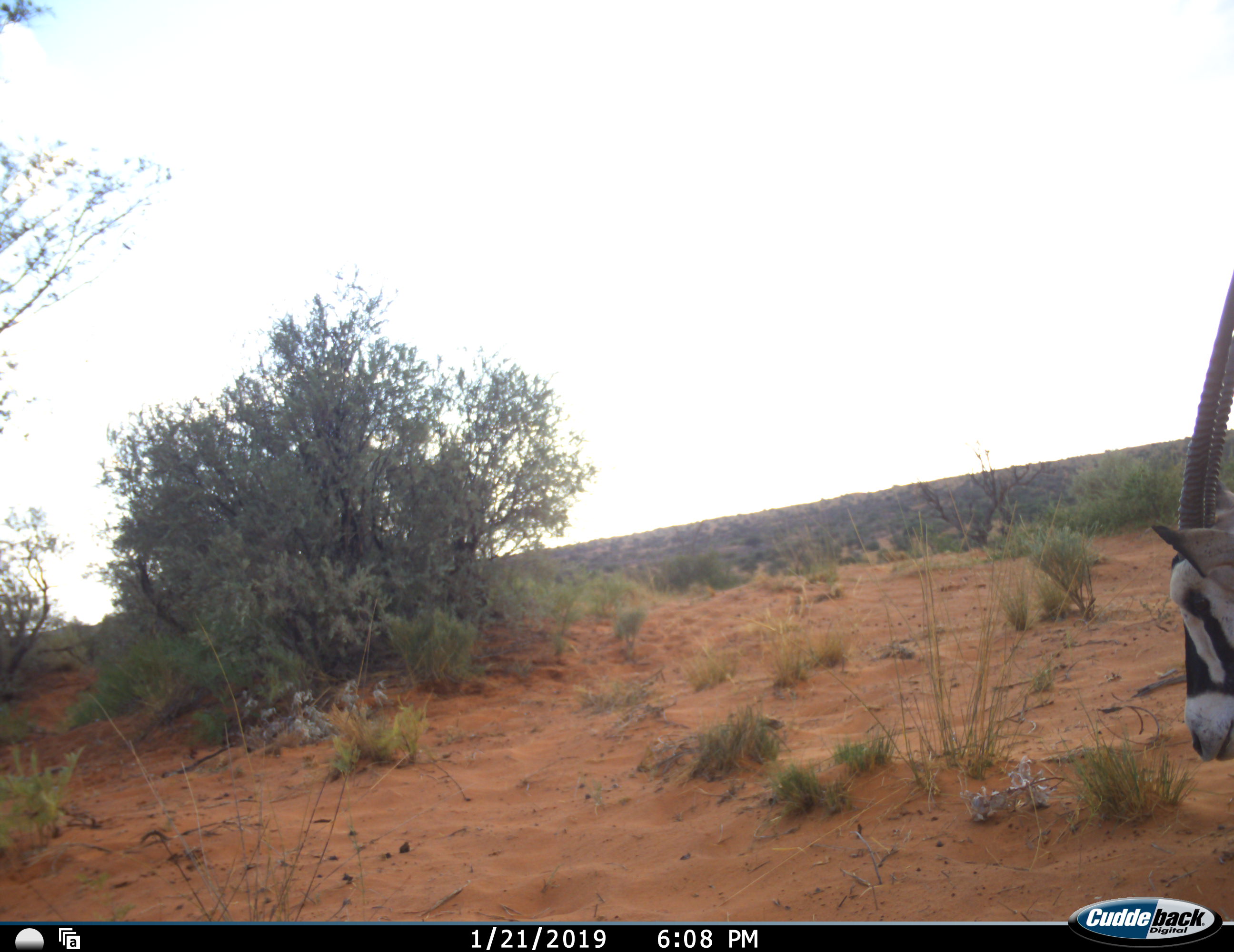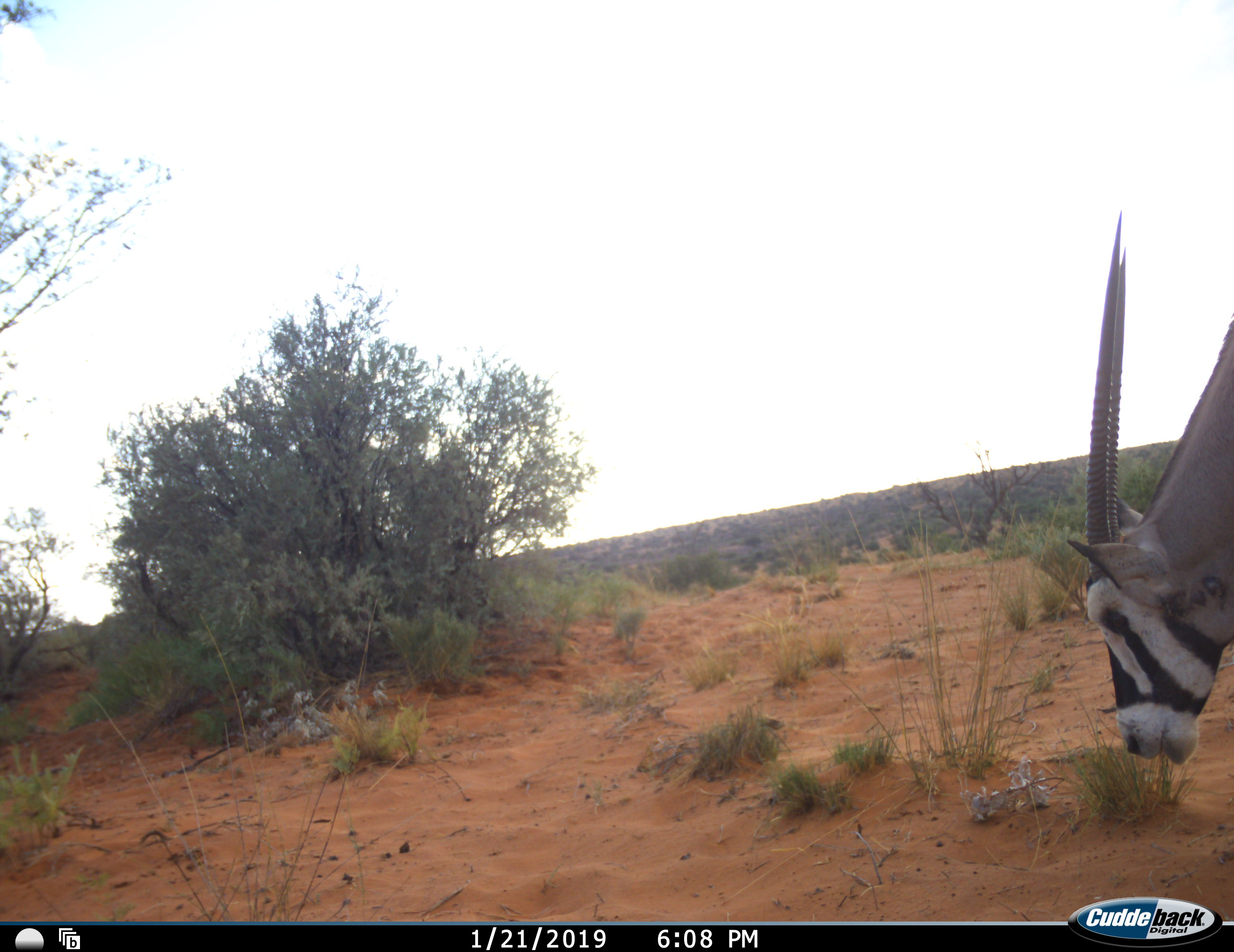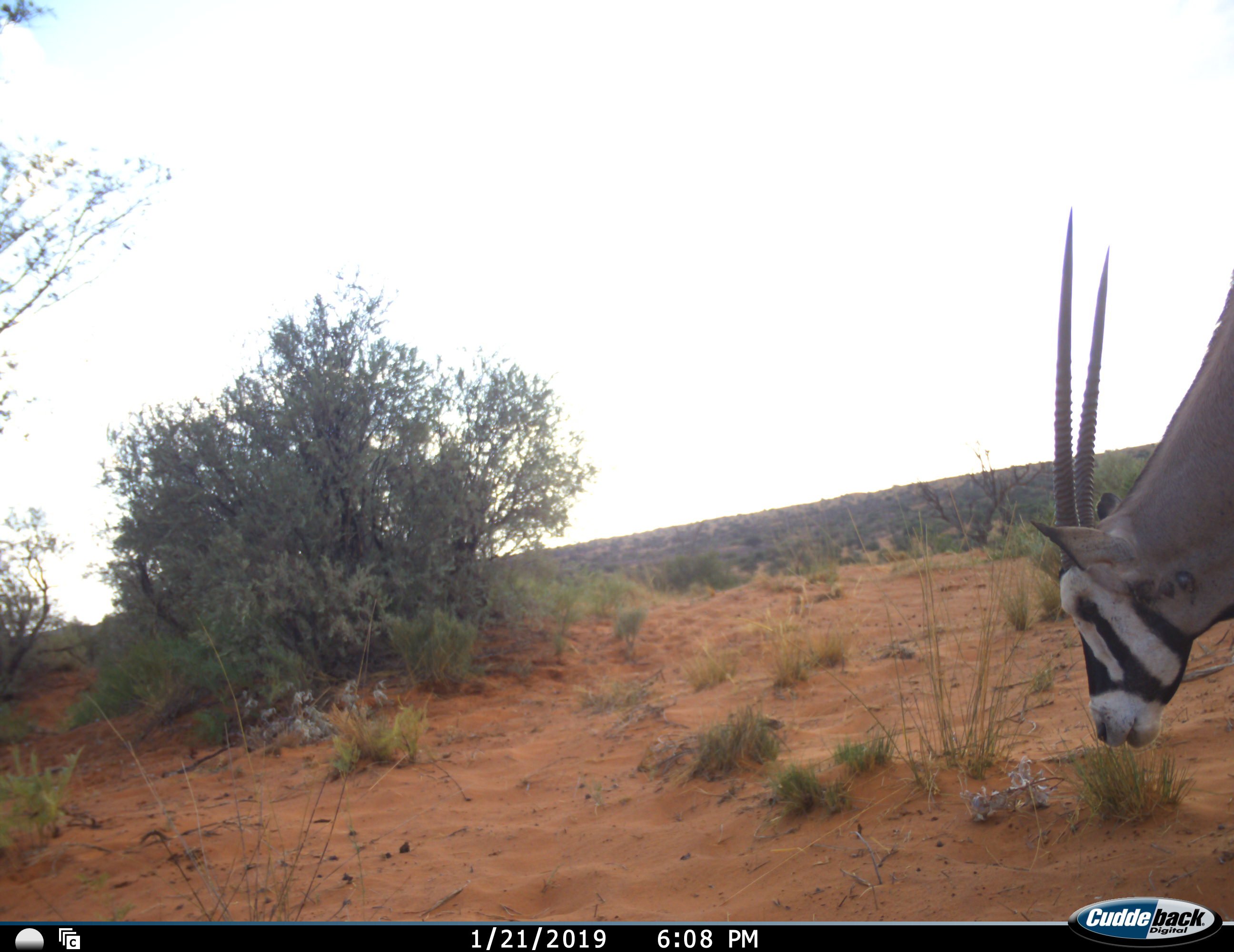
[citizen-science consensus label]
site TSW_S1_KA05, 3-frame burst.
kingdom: Animalia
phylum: Chordata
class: Mammalia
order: Artiodactyla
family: Bovidae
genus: Oryx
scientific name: Oryx gazella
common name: gemsbok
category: oryx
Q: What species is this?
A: Oryx (gemsbok) (Oryx gazella).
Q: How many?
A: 1.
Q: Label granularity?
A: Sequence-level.